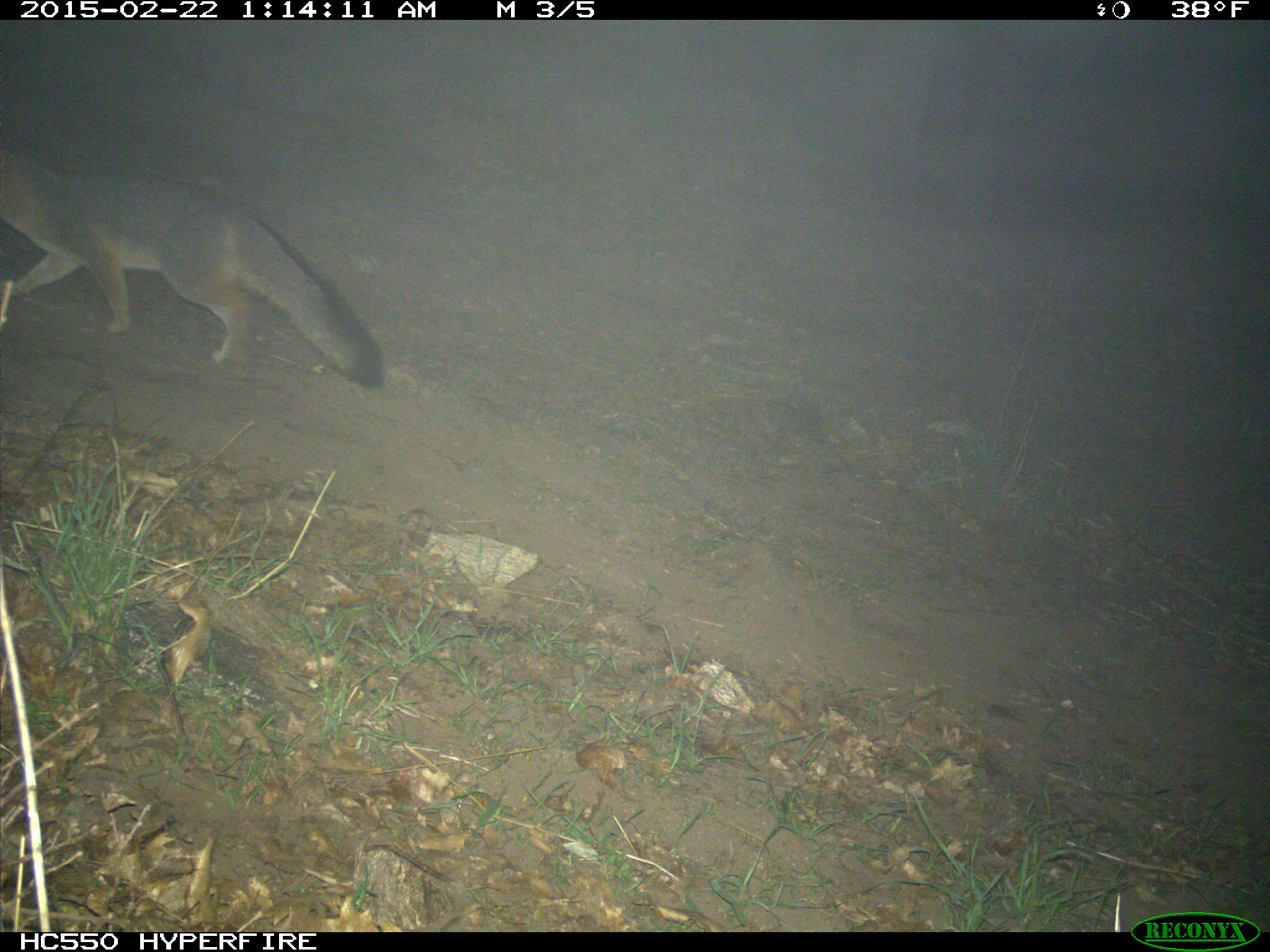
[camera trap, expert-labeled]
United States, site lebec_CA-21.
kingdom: Animalia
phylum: Chordata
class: Mammalia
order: Carnivora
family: Canidae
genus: Urocyon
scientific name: Urocyon cinereoargenteus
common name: gray fox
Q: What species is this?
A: Urocyon cinereoargenteus (gray fox).